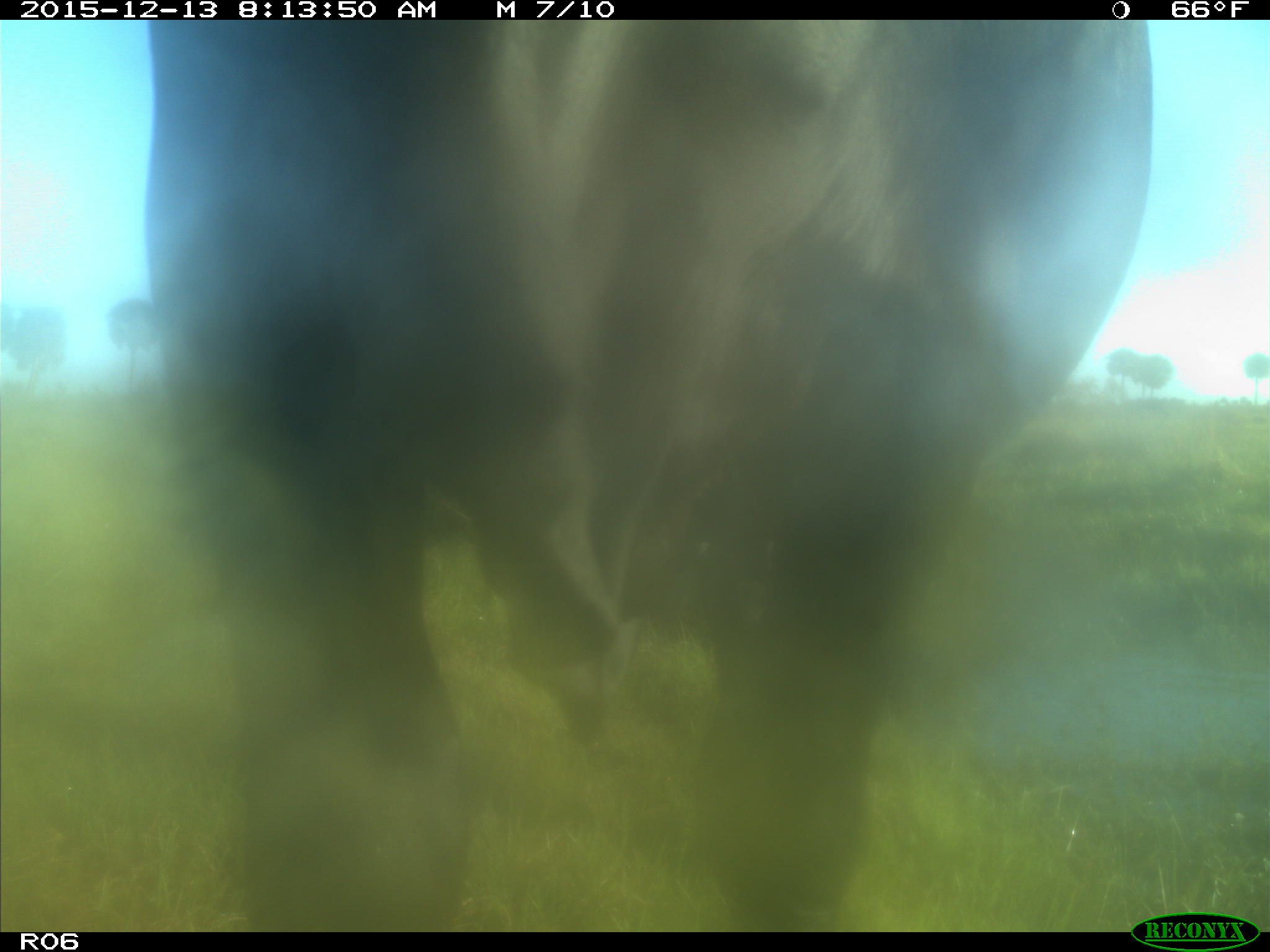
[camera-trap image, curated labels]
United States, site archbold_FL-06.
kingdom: Animalia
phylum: Chordata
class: Mammalia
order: Artiodactyla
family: Bovidae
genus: Bos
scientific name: Bos taurus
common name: domestic cow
Bos taurus (domestic cow).